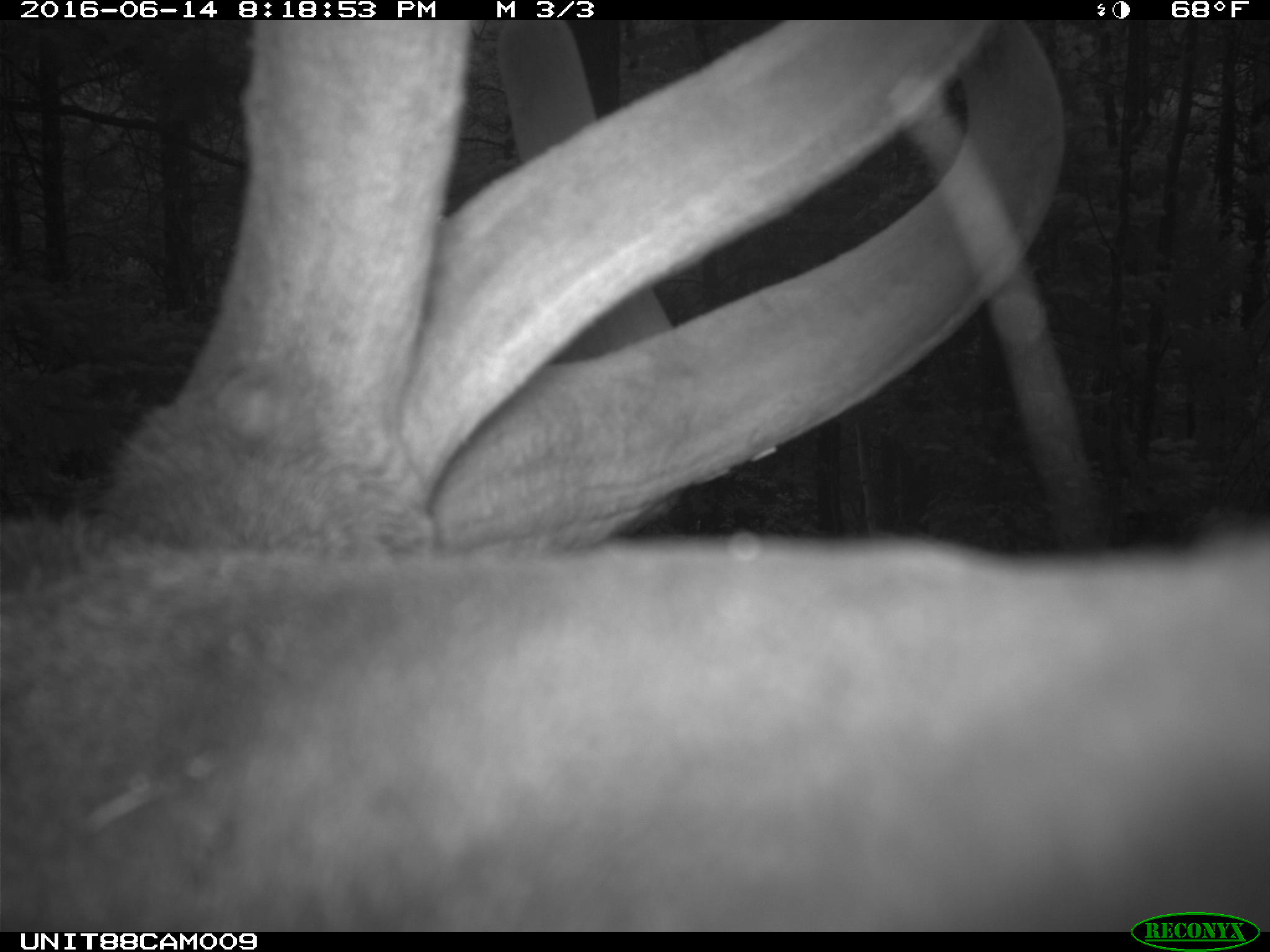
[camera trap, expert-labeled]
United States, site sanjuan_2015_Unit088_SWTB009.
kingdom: Animalia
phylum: Chordata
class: Mammalia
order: Artiodactyla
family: Cervidae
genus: Cervus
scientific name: Cervus elaphus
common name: red deer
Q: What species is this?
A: Cervus elaphus (red deer).